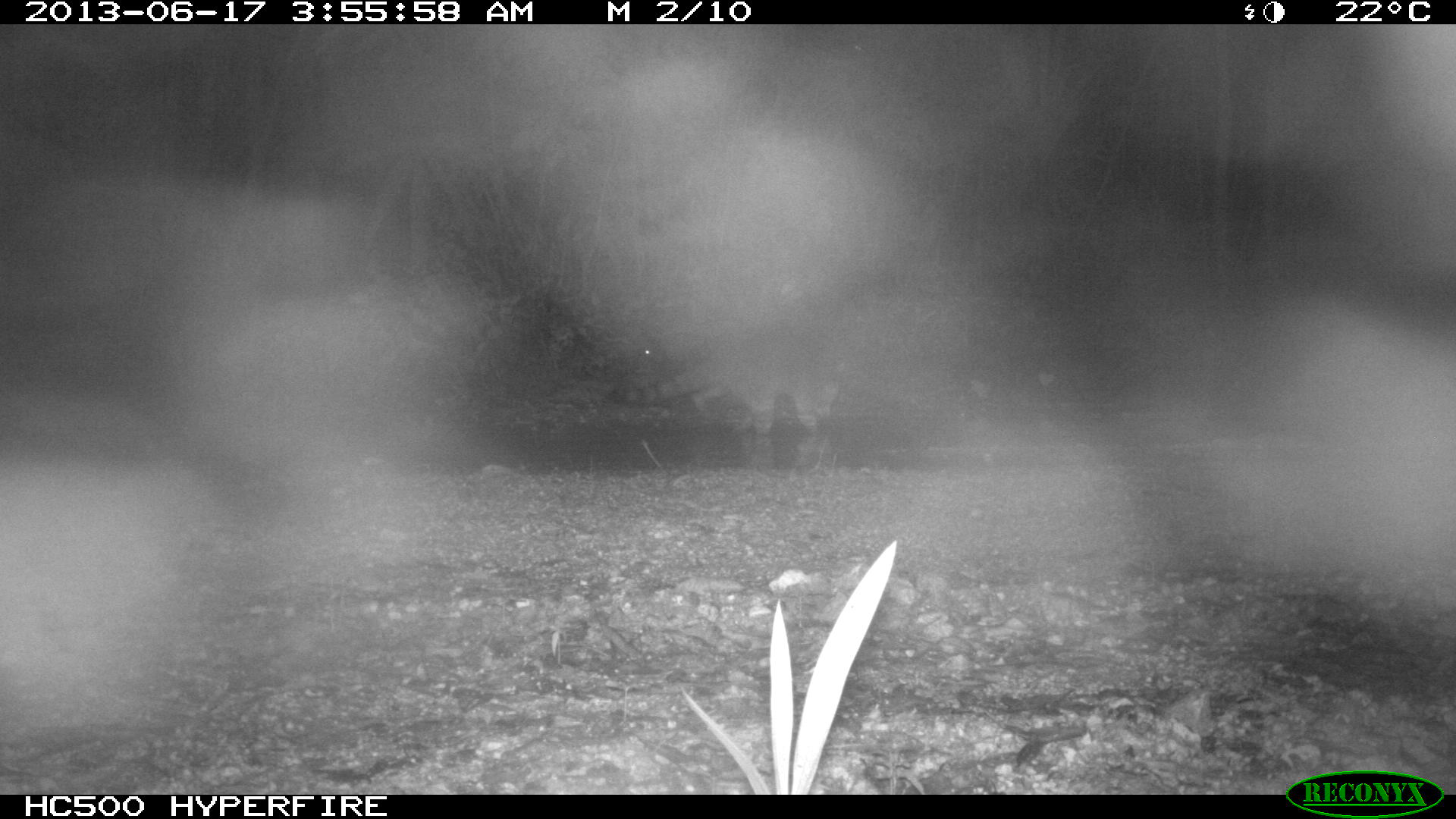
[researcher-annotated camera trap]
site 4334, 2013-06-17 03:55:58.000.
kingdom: Animalia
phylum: Chordata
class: Mammalia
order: Carnivora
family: Procyonidae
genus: Procyon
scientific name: Procyon lotor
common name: common raccoon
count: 1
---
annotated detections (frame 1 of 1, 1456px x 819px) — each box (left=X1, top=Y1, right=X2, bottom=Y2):
procyon lotor: (left=614, top=335, right=842, bottom=435)